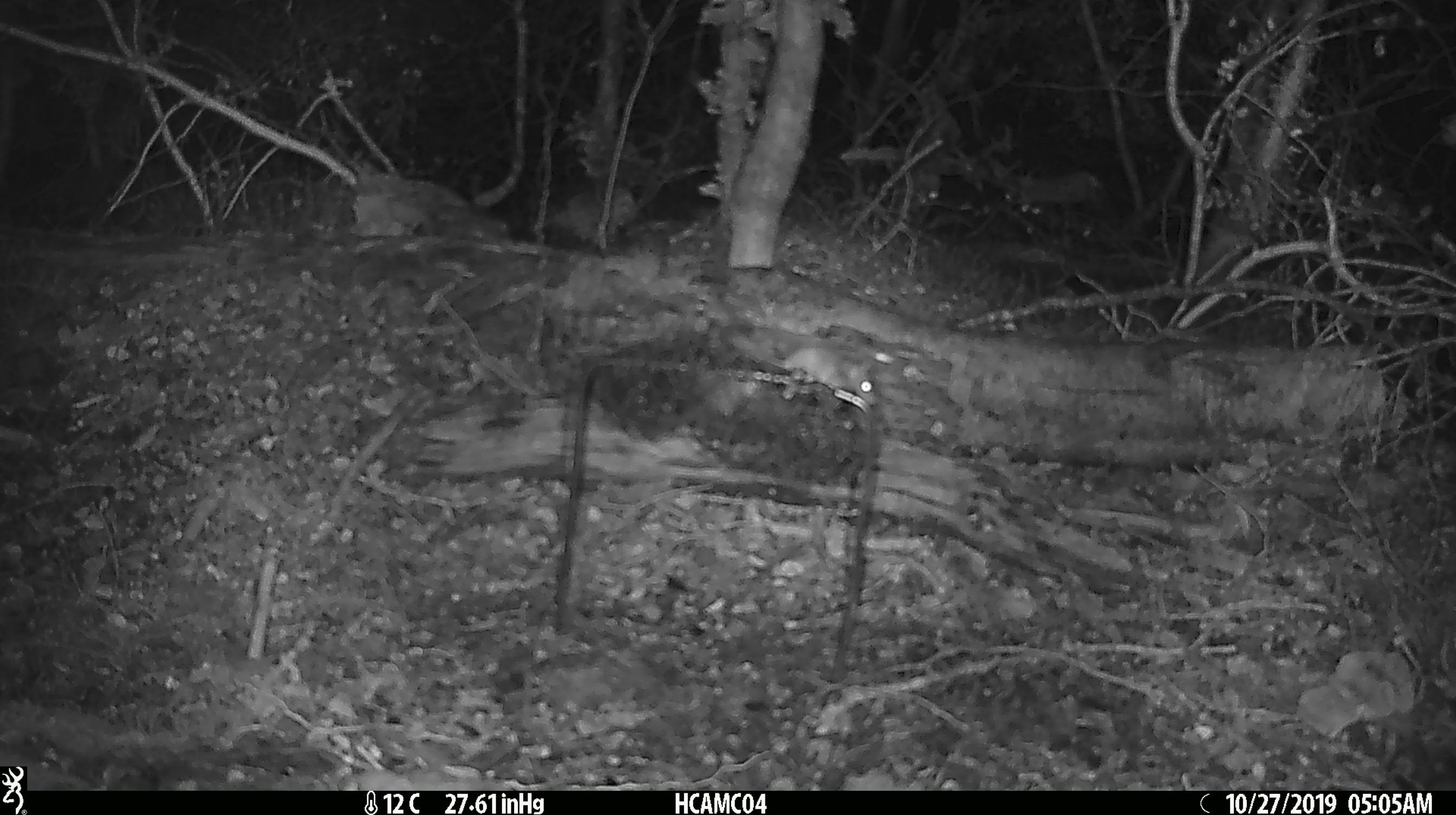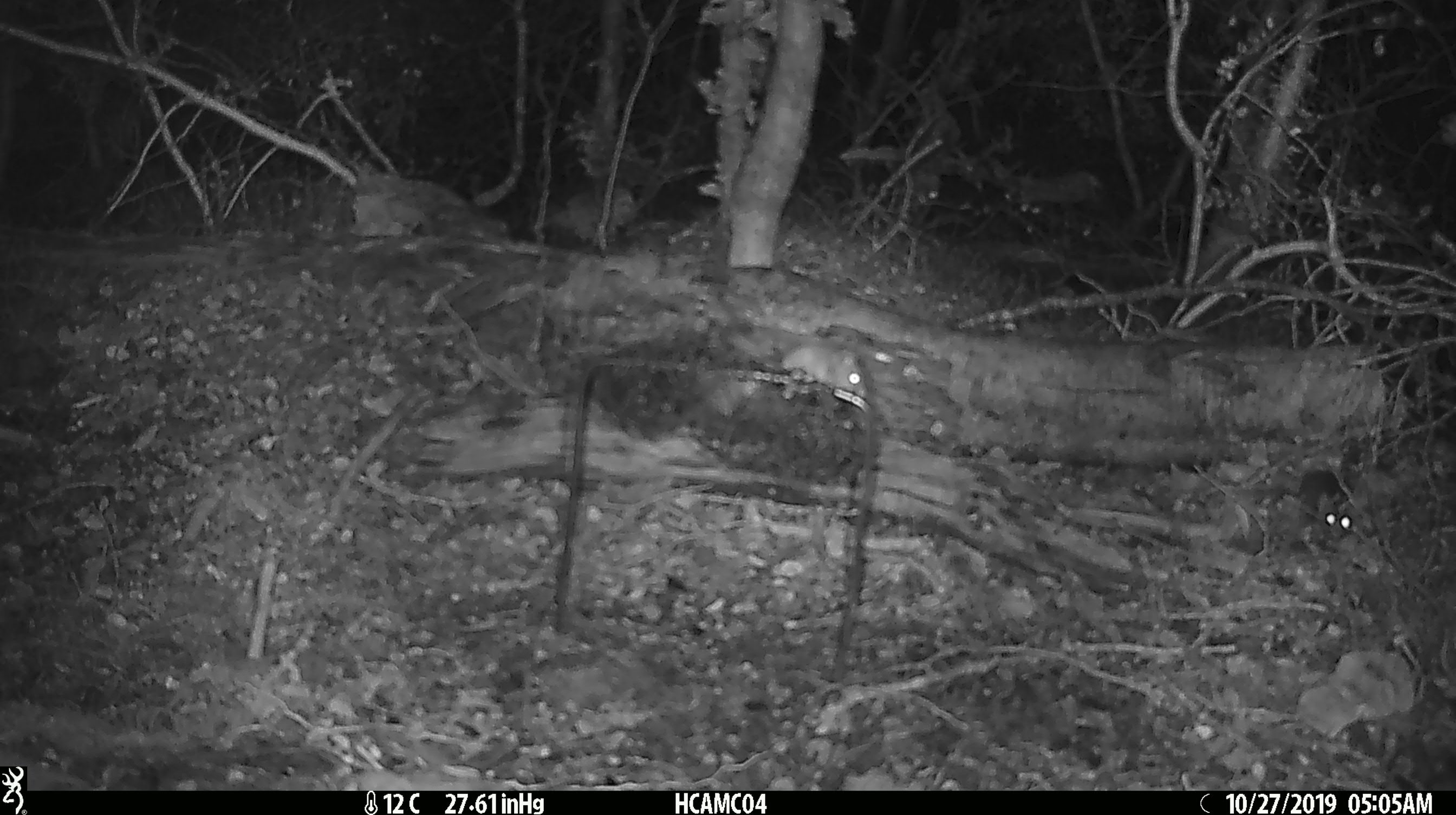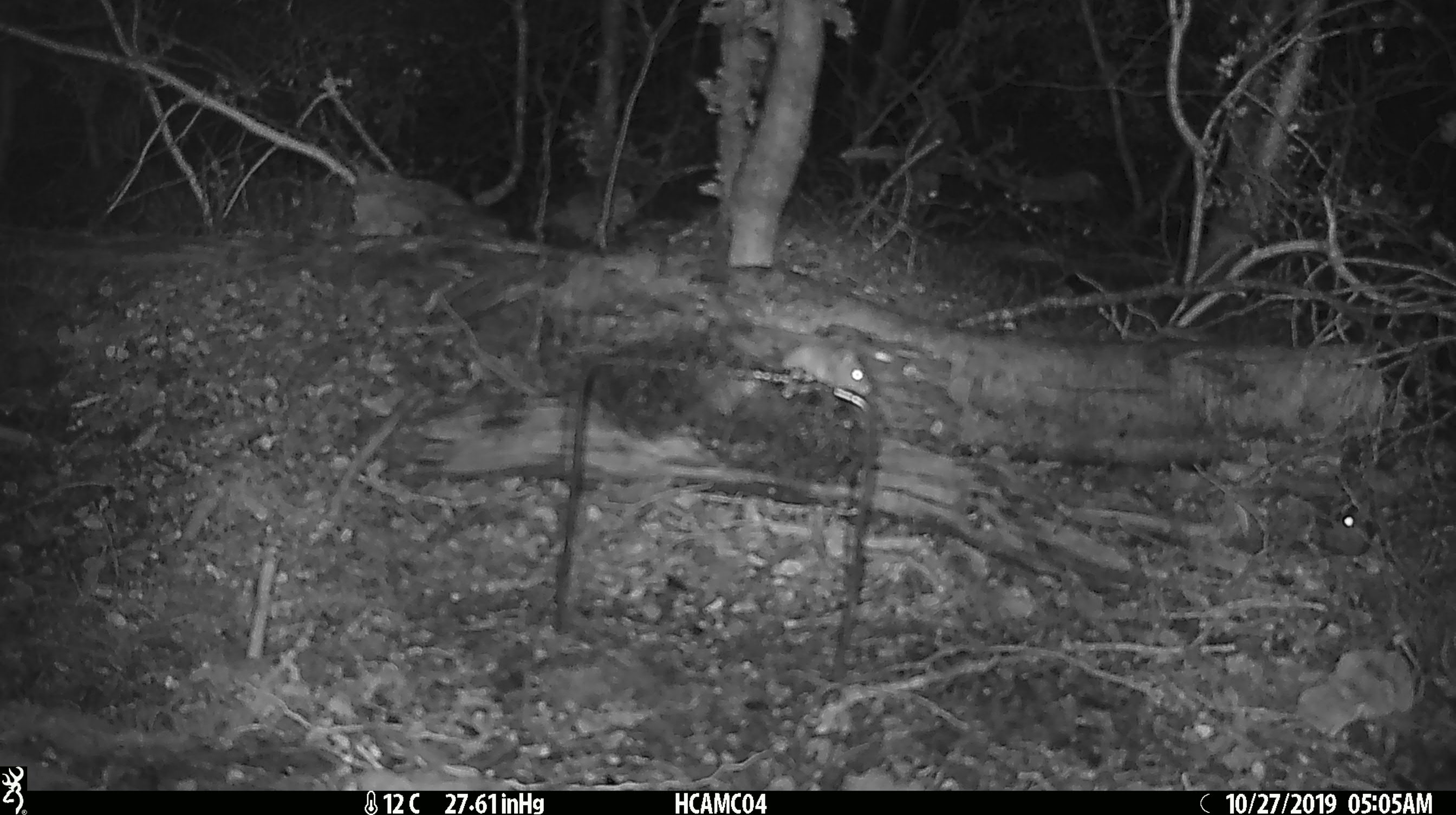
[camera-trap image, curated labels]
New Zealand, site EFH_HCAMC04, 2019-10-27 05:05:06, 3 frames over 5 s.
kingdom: Animalia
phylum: Chordata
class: Mammalia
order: Rodentia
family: Muridae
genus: Mus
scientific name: Mus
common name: mouse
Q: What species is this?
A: Mouse (Mus).